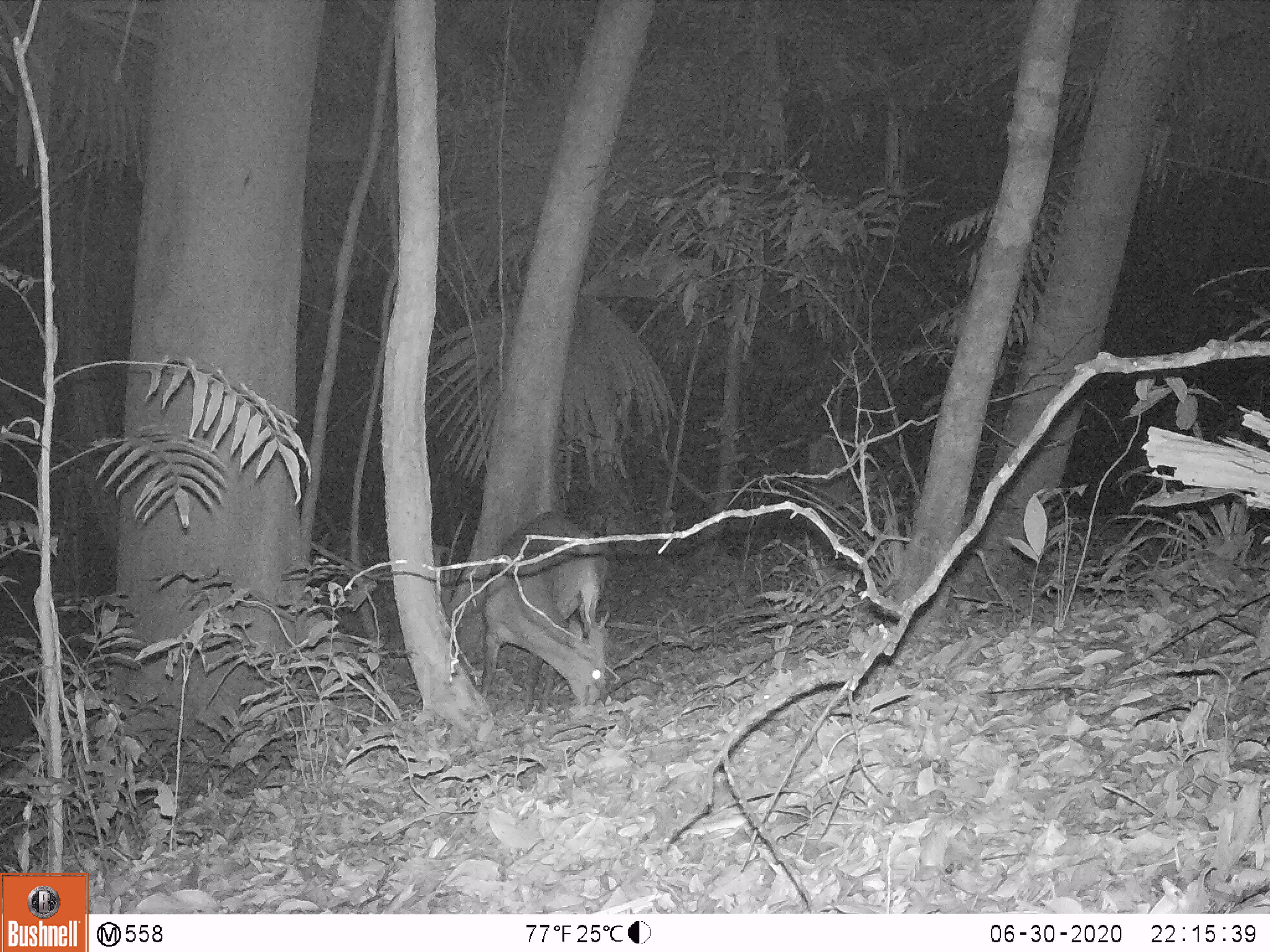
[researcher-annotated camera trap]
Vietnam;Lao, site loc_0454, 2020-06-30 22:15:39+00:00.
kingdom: Animalia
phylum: Chordata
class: Mammalia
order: Artiodactyla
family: Cervidae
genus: Muntiacus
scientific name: Muntiacus vuquangensis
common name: large-antlered muntjac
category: large antlered muntjac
Large antlered muntjac (large-antlered muntjac) (Muntiacus vuquangensis). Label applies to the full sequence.